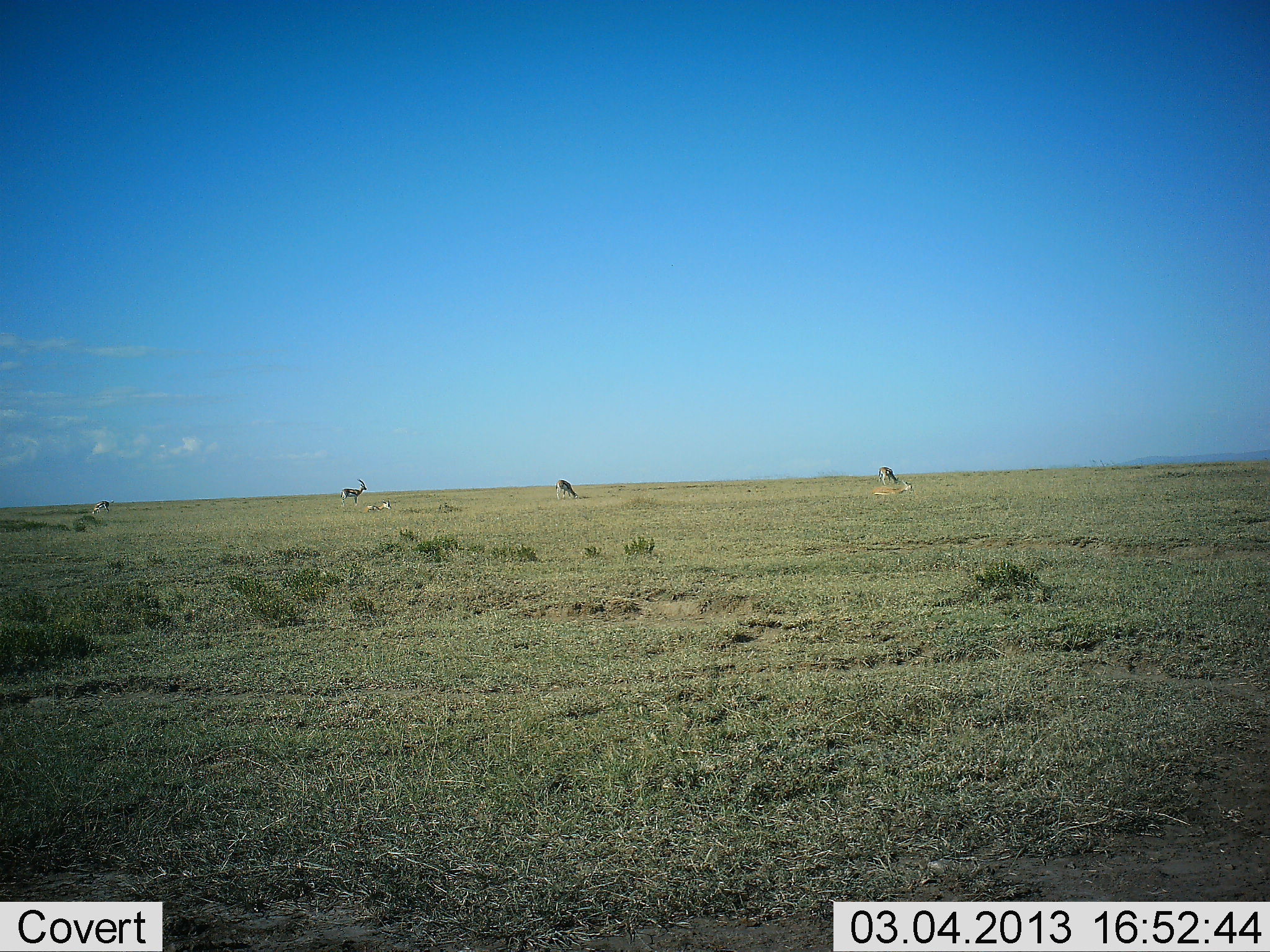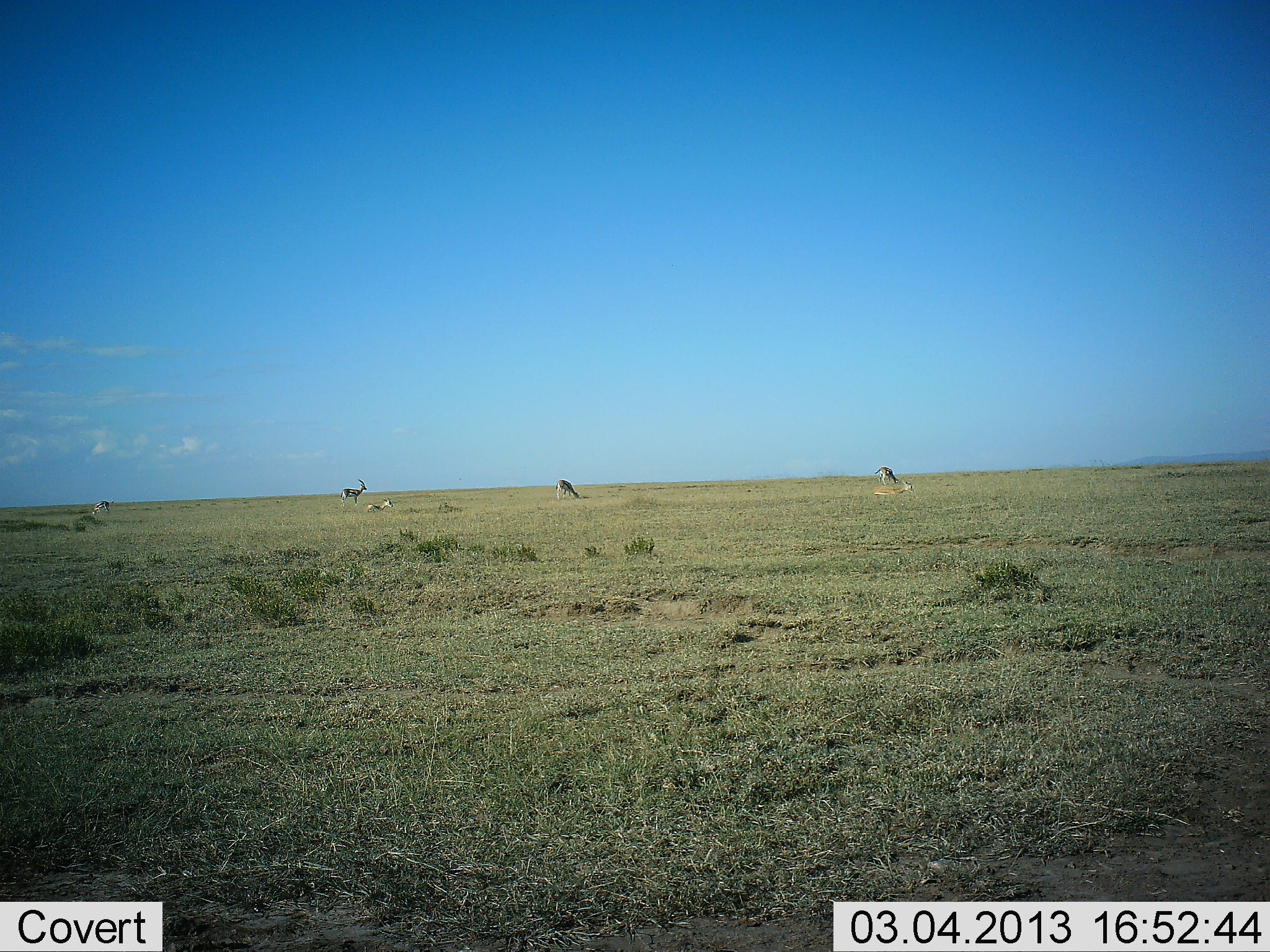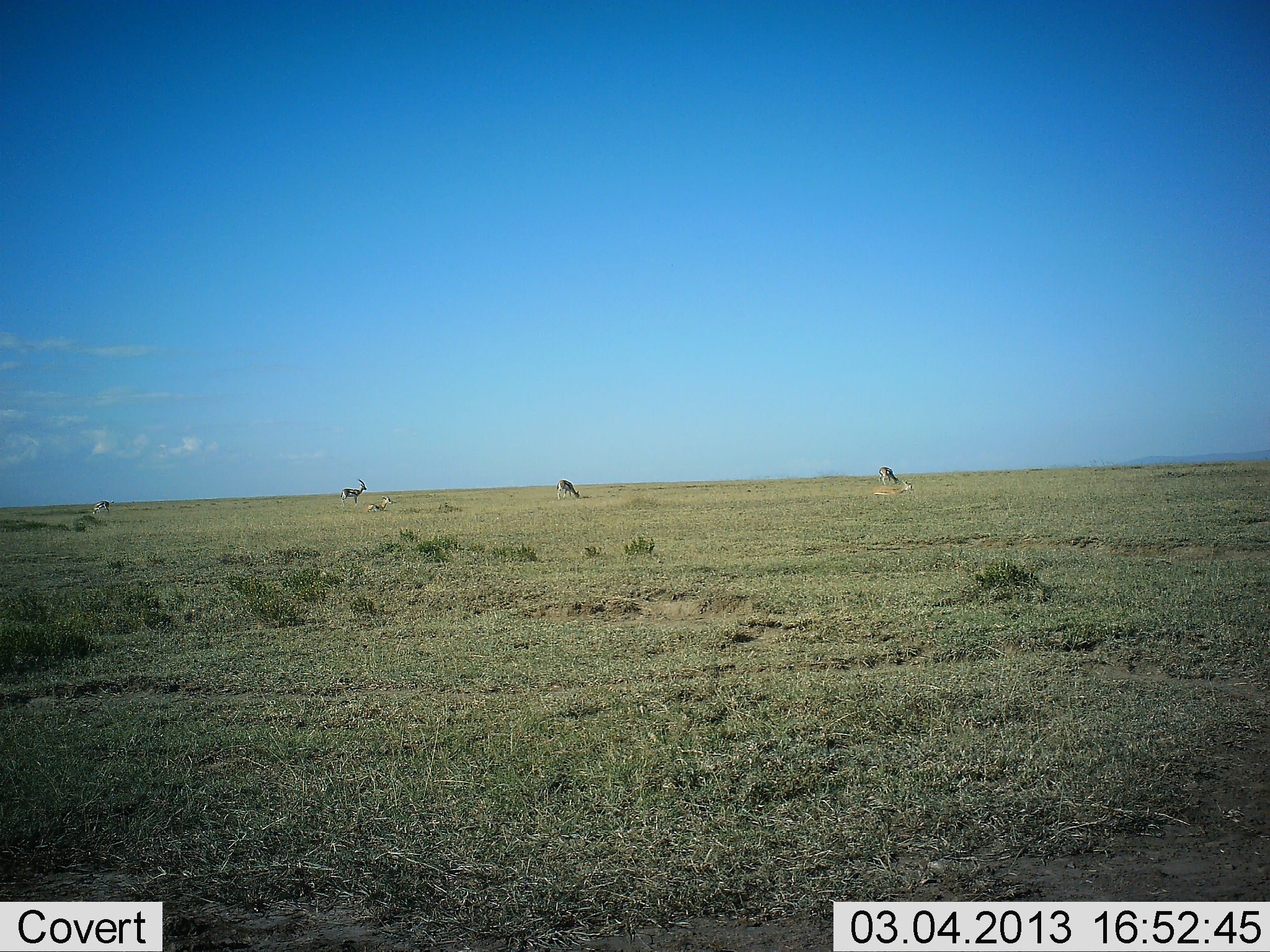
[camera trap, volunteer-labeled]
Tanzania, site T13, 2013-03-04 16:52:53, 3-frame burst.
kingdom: Animalia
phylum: Chordata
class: Mammalia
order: Artiodactyla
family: Bovidae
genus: Eudorcas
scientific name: Eudorcas thomsonii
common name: thomson's gazelle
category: gazellethomsons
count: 4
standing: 75%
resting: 33%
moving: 0%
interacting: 0%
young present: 8%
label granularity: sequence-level